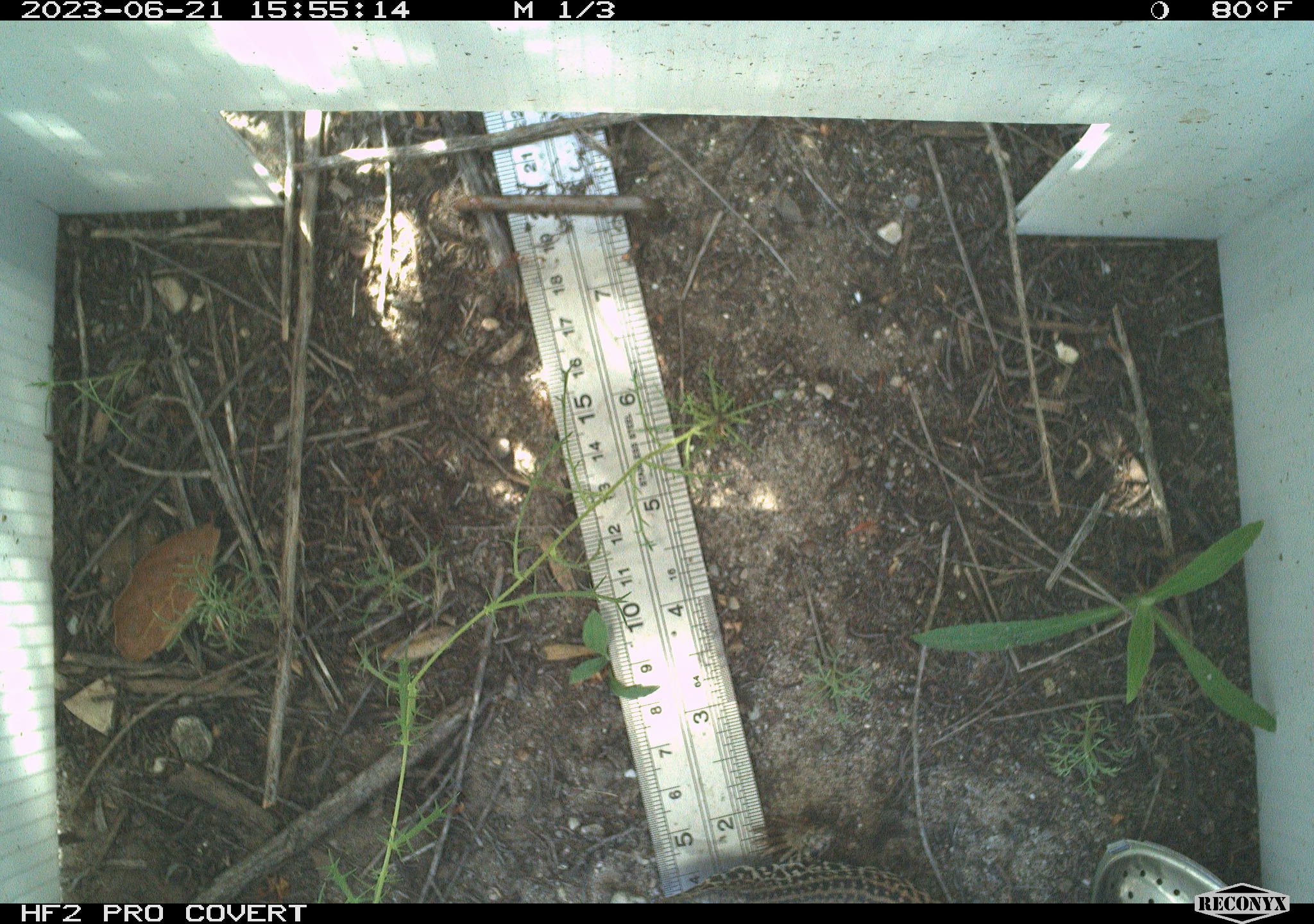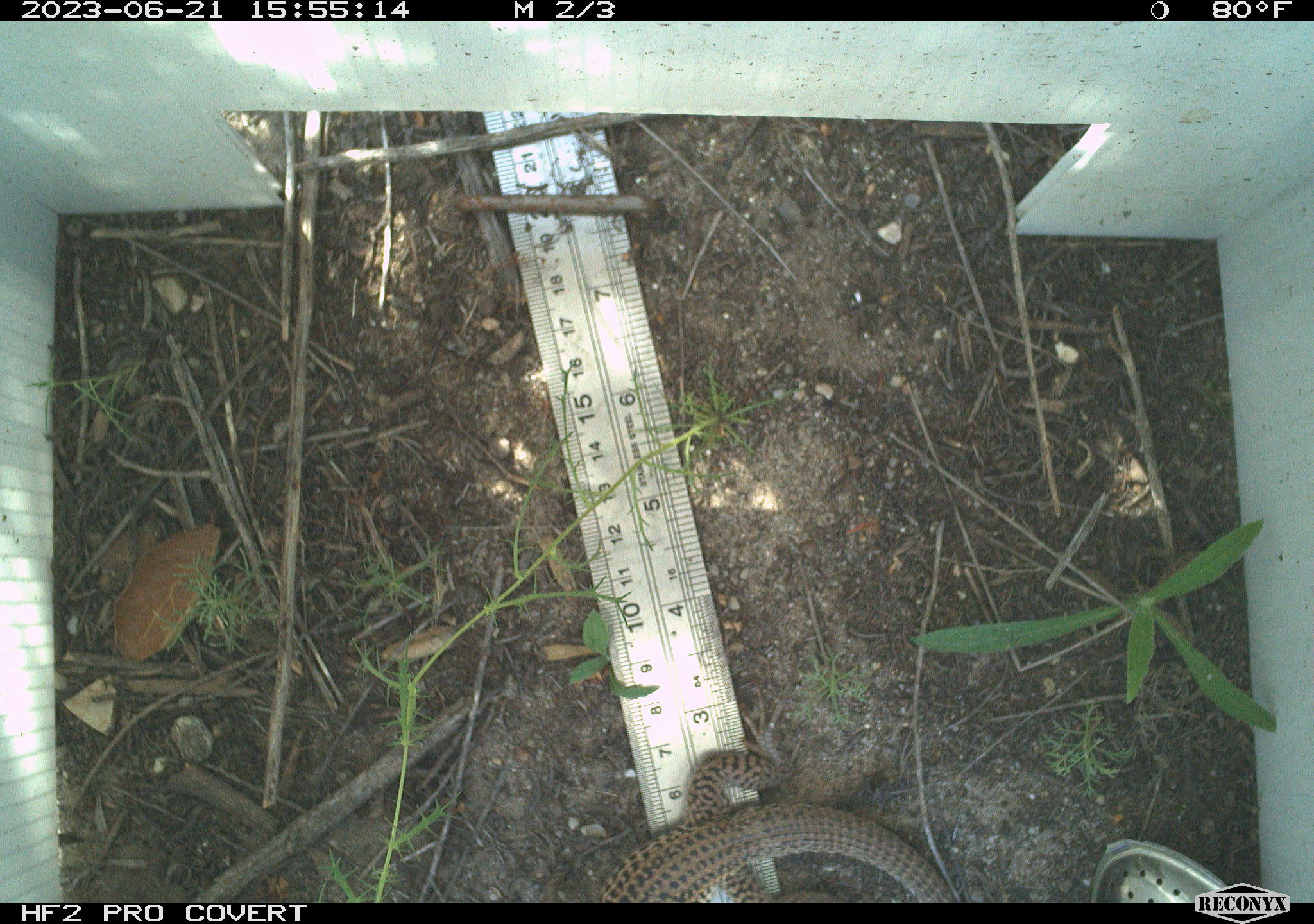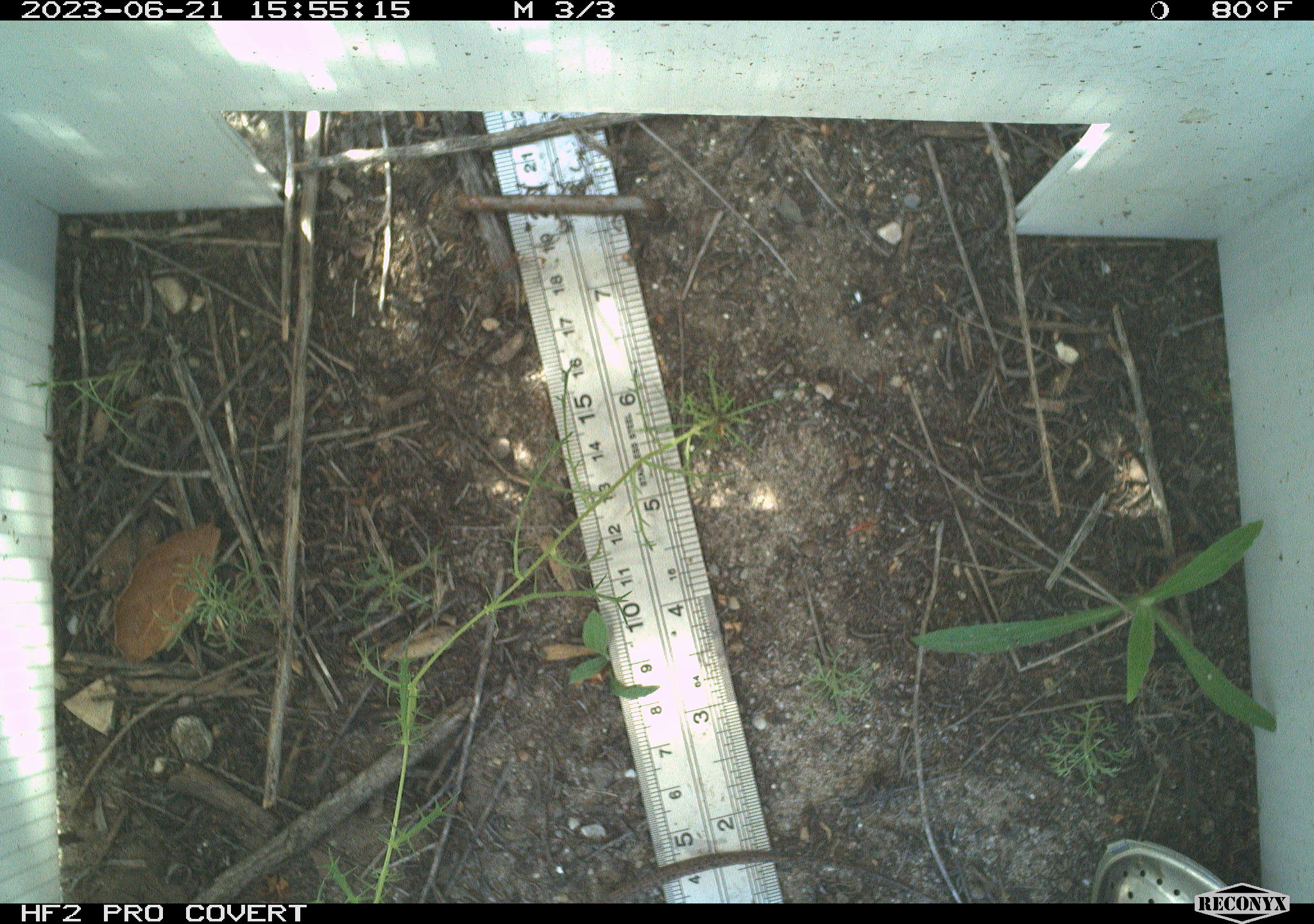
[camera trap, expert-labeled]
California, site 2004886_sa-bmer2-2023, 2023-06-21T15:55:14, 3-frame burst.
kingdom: Animalia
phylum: Chordata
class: Reptilia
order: Squamata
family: Teiidae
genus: Aspidoscelis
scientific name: Aspidoscelis tigris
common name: western whiptail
Western whiptail (Aspidoscelis tigris).